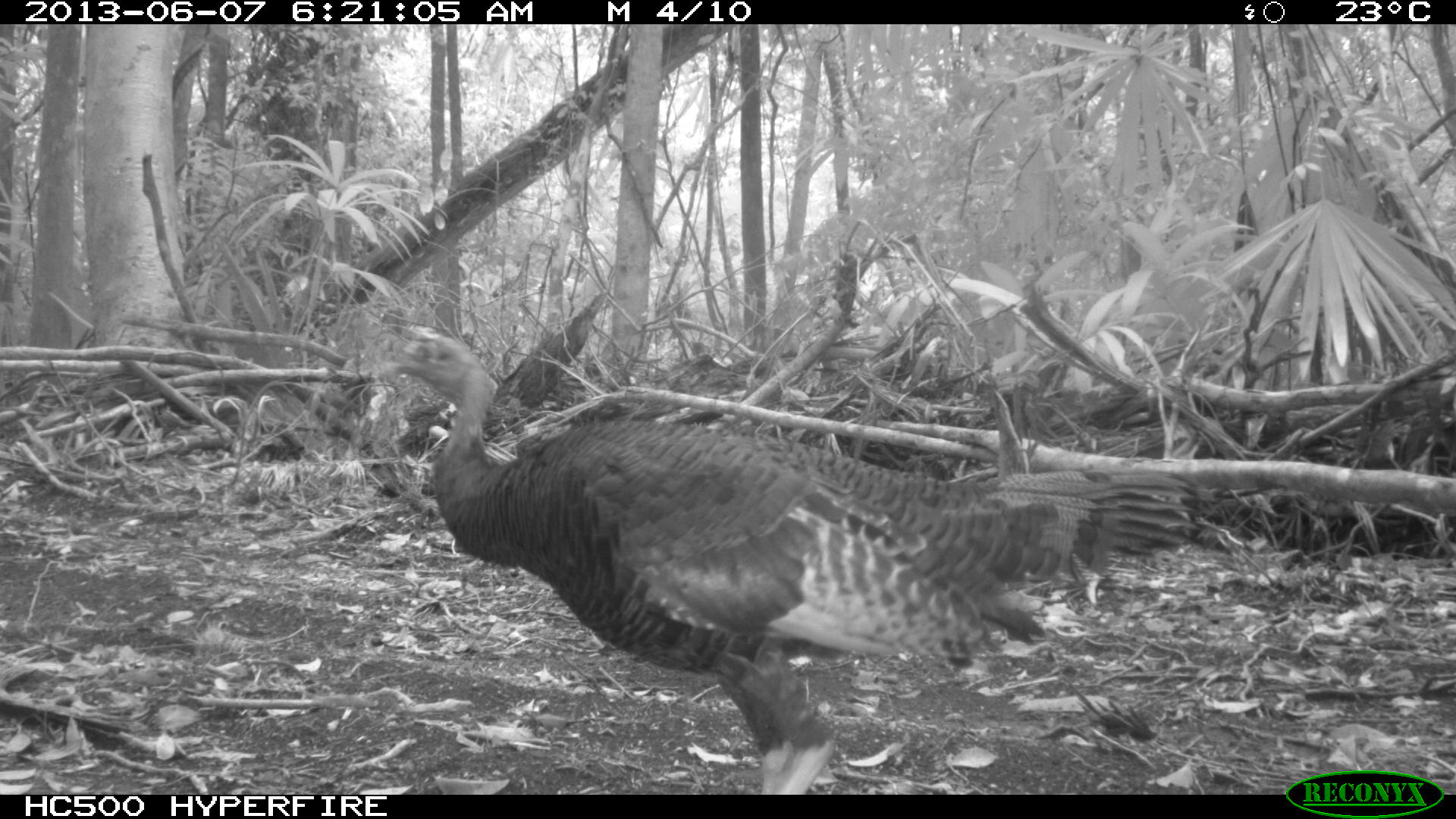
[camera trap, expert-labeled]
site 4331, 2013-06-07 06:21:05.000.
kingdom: Animalia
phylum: Chordata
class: Aves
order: Galliformes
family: Phasianidae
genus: Meleagris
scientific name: Meleagris ocellata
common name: ocellated turkey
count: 1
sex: male